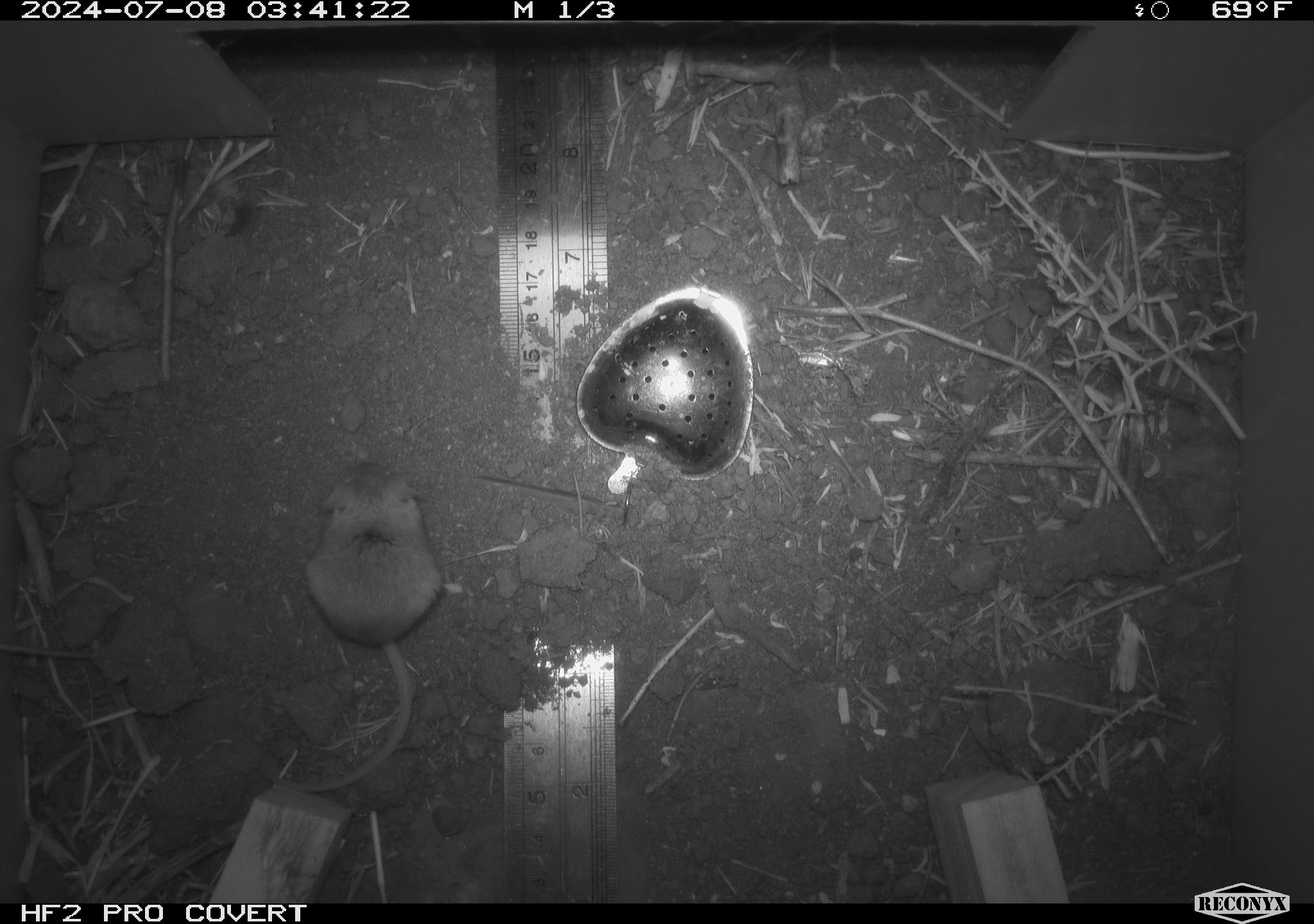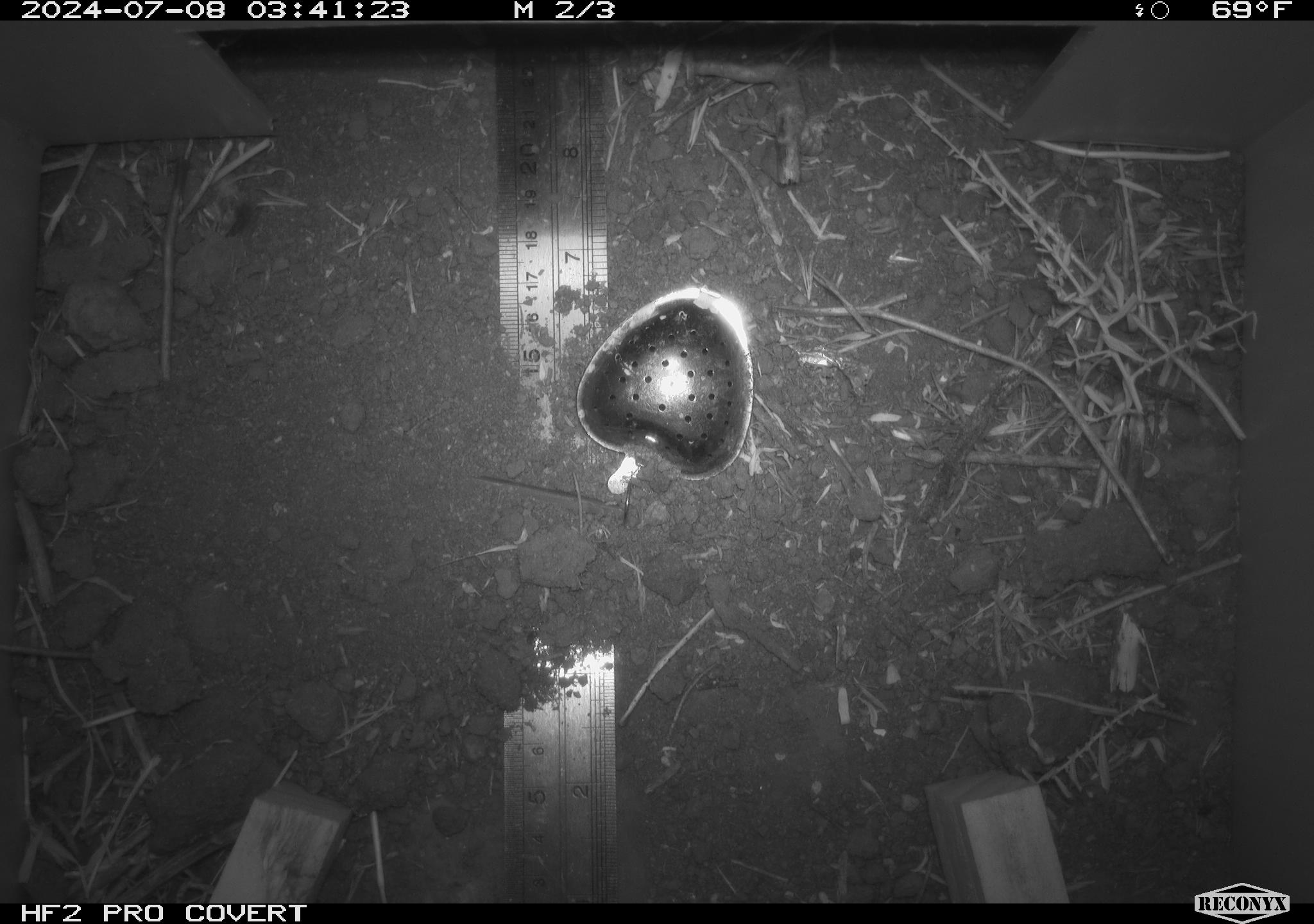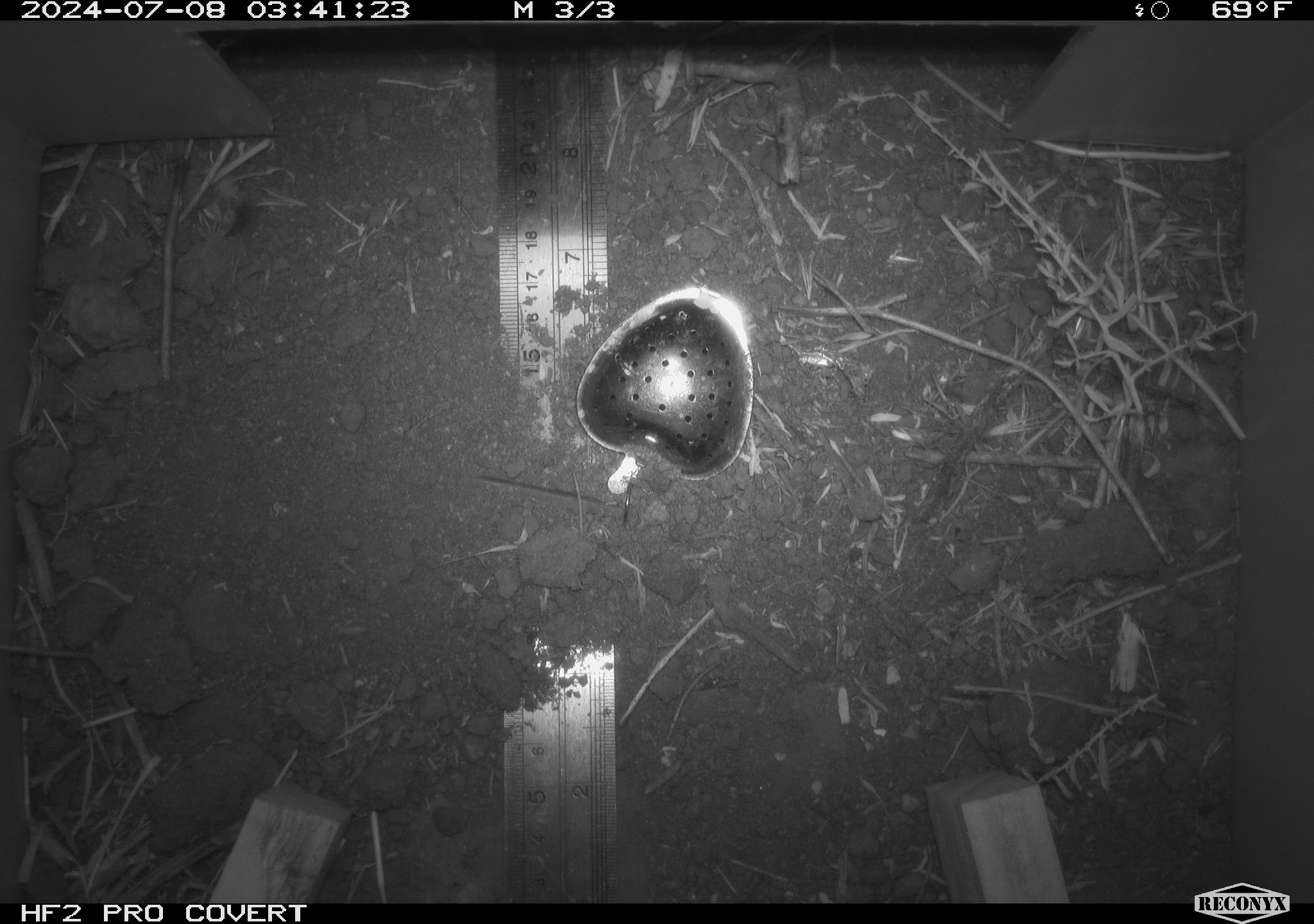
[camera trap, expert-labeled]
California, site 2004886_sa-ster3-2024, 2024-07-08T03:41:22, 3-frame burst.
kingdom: Animalia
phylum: Chordata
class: Mammalia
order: Rodentia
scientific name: Rodentia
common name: mouse species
Mouse species (Rodentia).